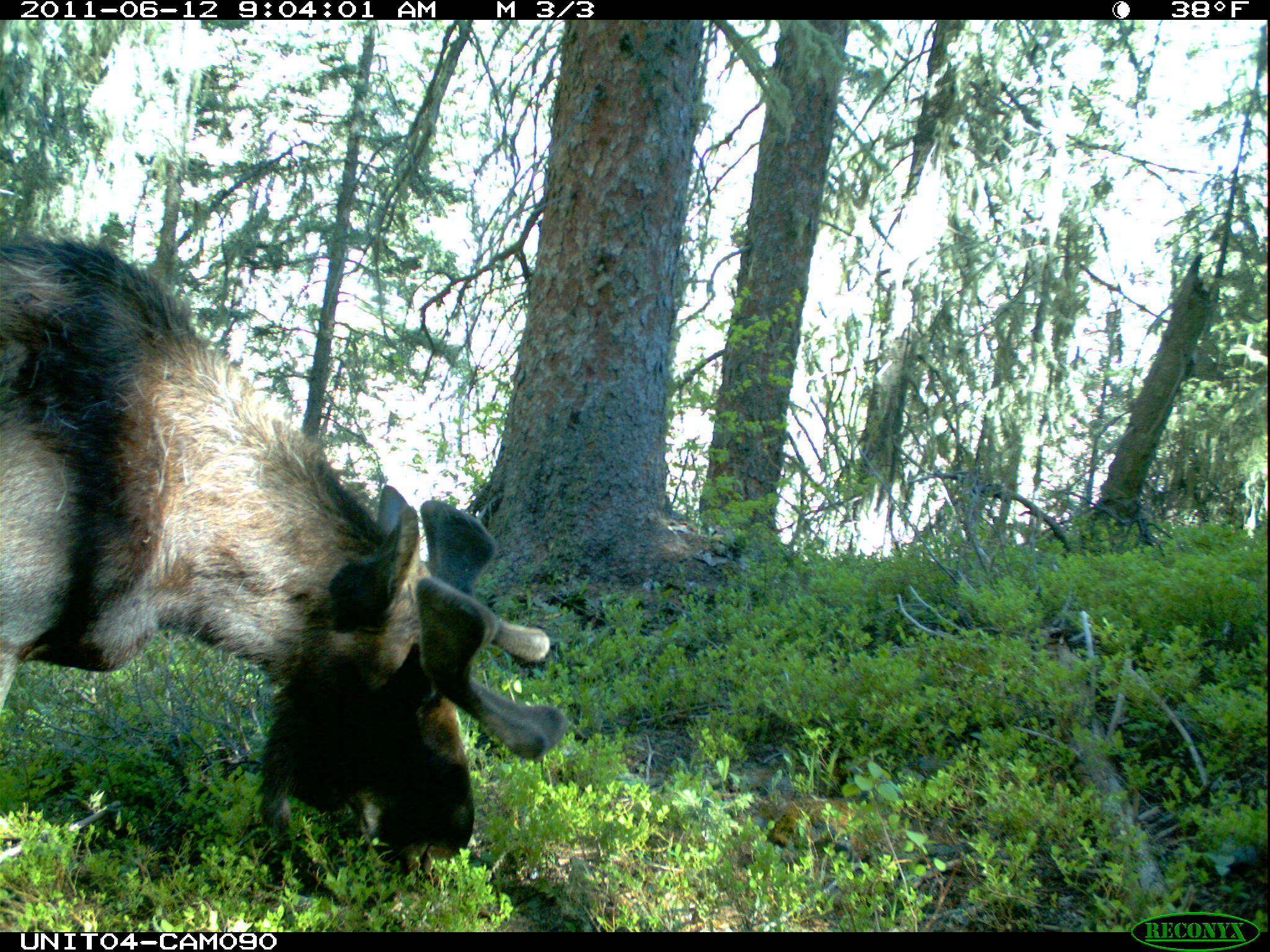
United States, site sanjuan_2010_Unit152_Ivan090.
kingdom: Animalia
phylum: Chordata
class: Mammalia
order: Artiodactyla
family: Cervidae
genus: Alces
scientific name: Alces alces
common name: moose